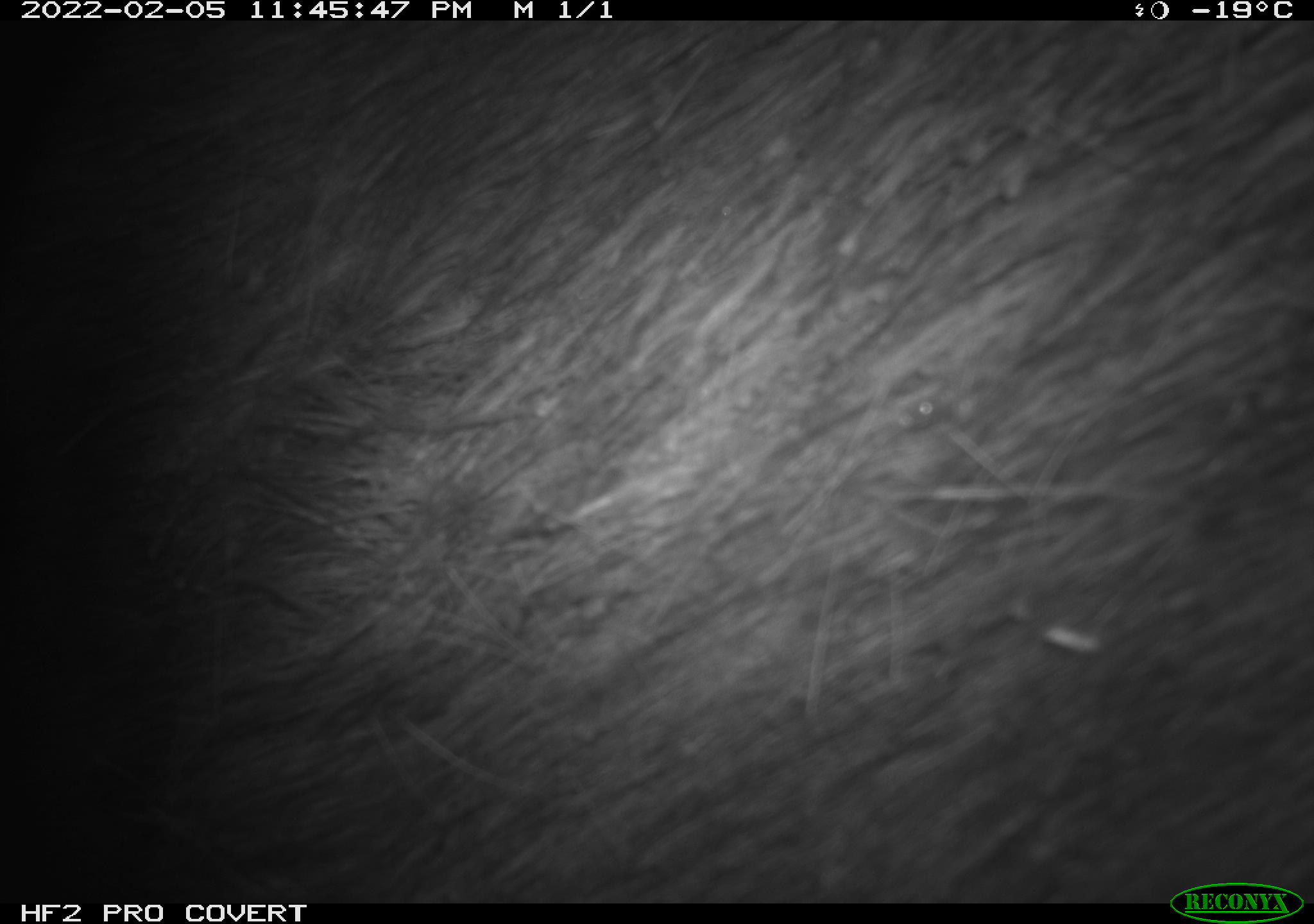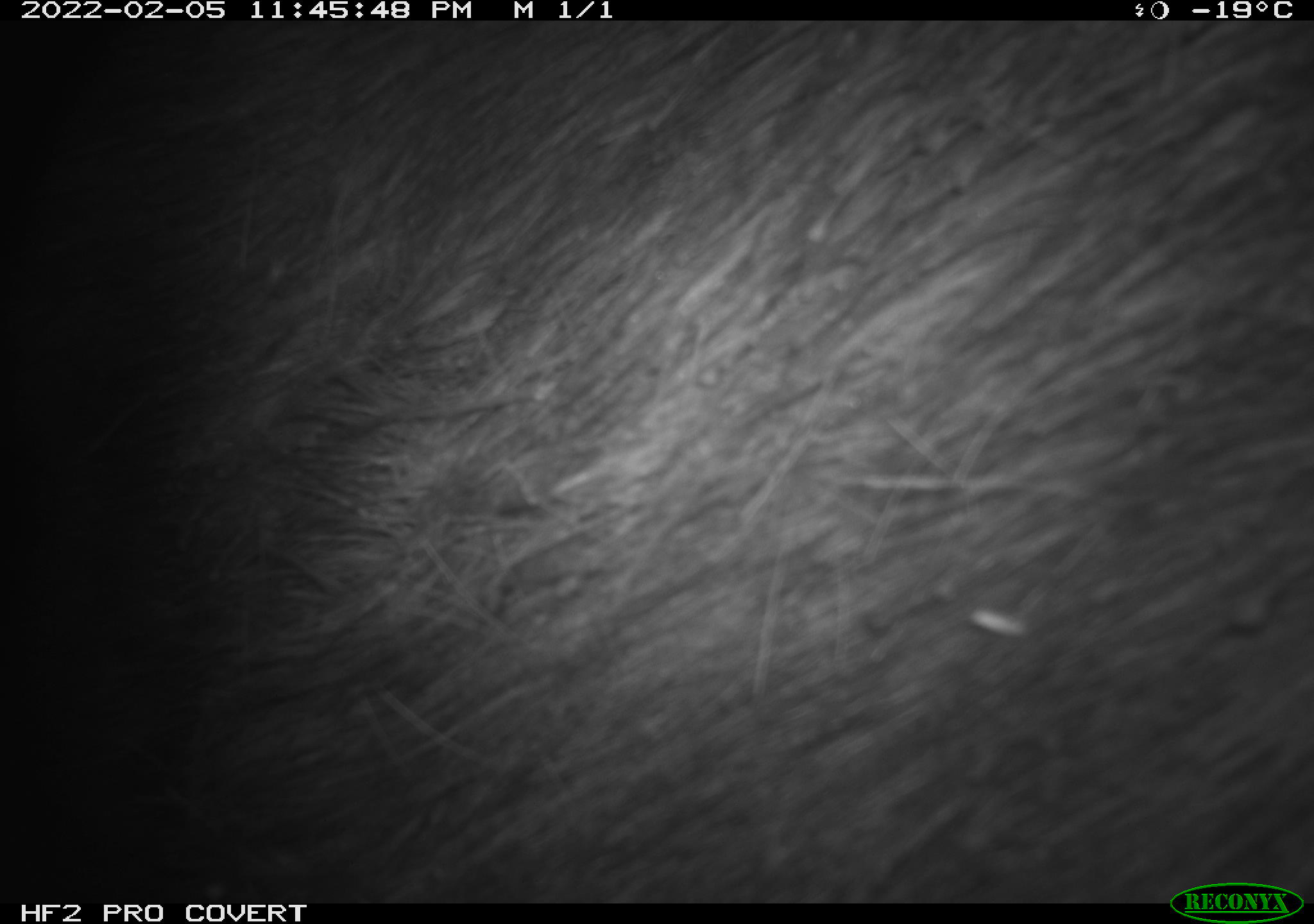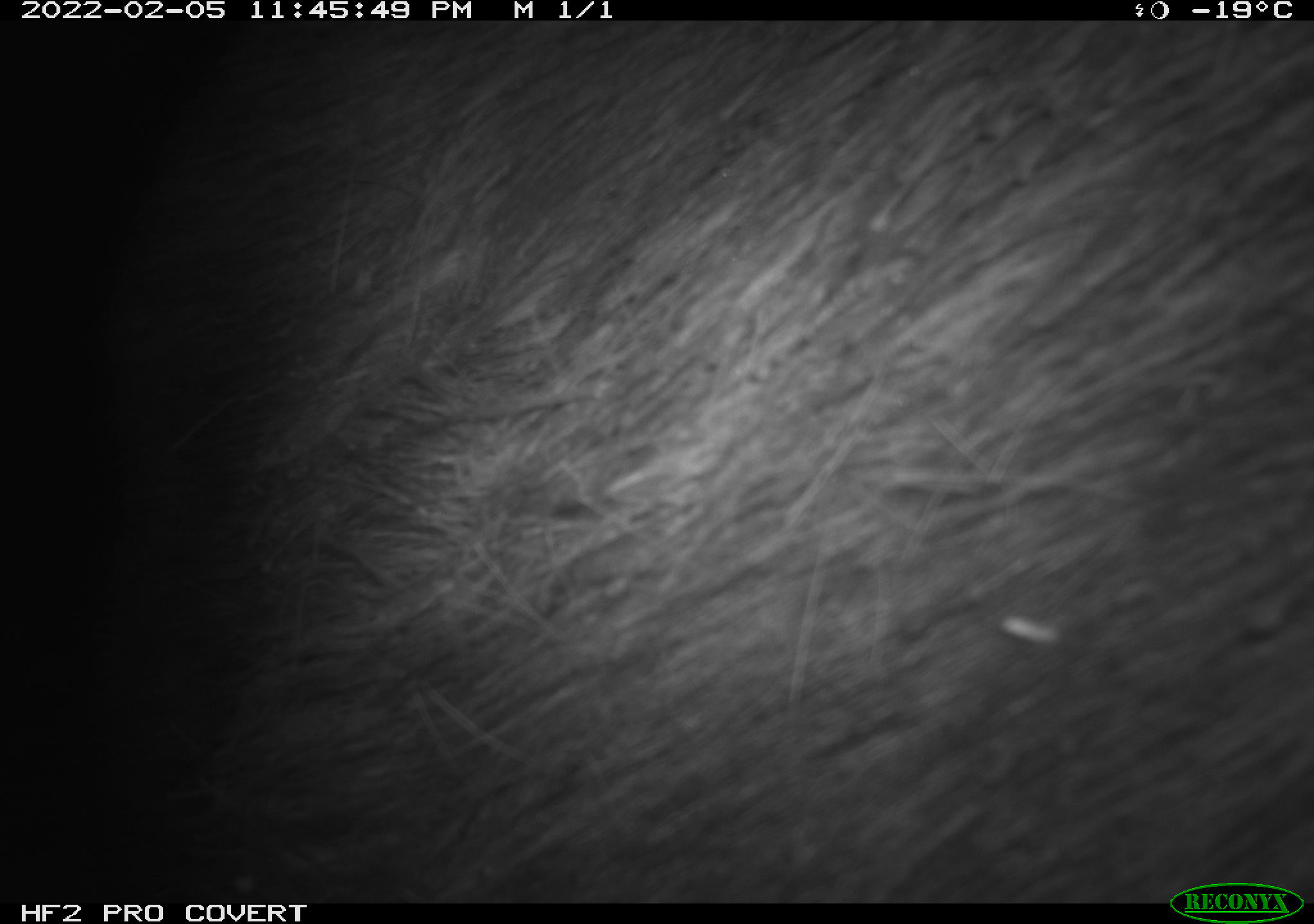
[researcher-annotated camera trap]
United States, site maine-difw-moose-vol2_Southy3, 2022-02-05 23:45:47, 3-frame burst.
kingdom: Animalia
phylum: Chordata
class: Mammalia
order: Artiodactyla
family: Cervidae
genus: Alces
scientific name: Alces alces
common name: moose